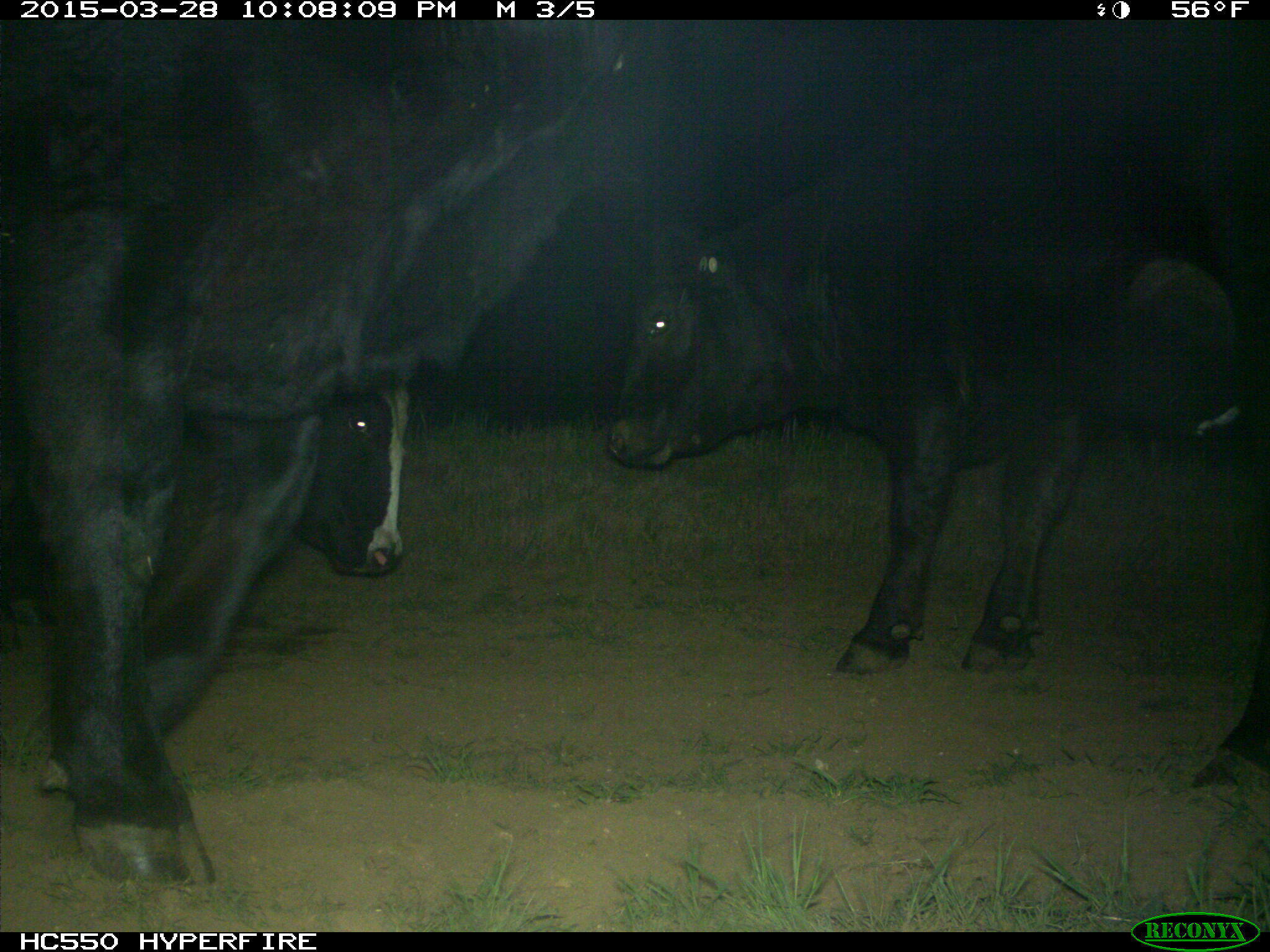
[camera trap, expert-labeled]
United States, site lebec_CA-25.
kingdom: Animalia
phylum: Chordata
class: Mammalia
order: Artiodactyla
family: Bovidae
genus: Bos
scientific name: Bos taurus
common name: domestic cow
Bos taurus (domestic cow).